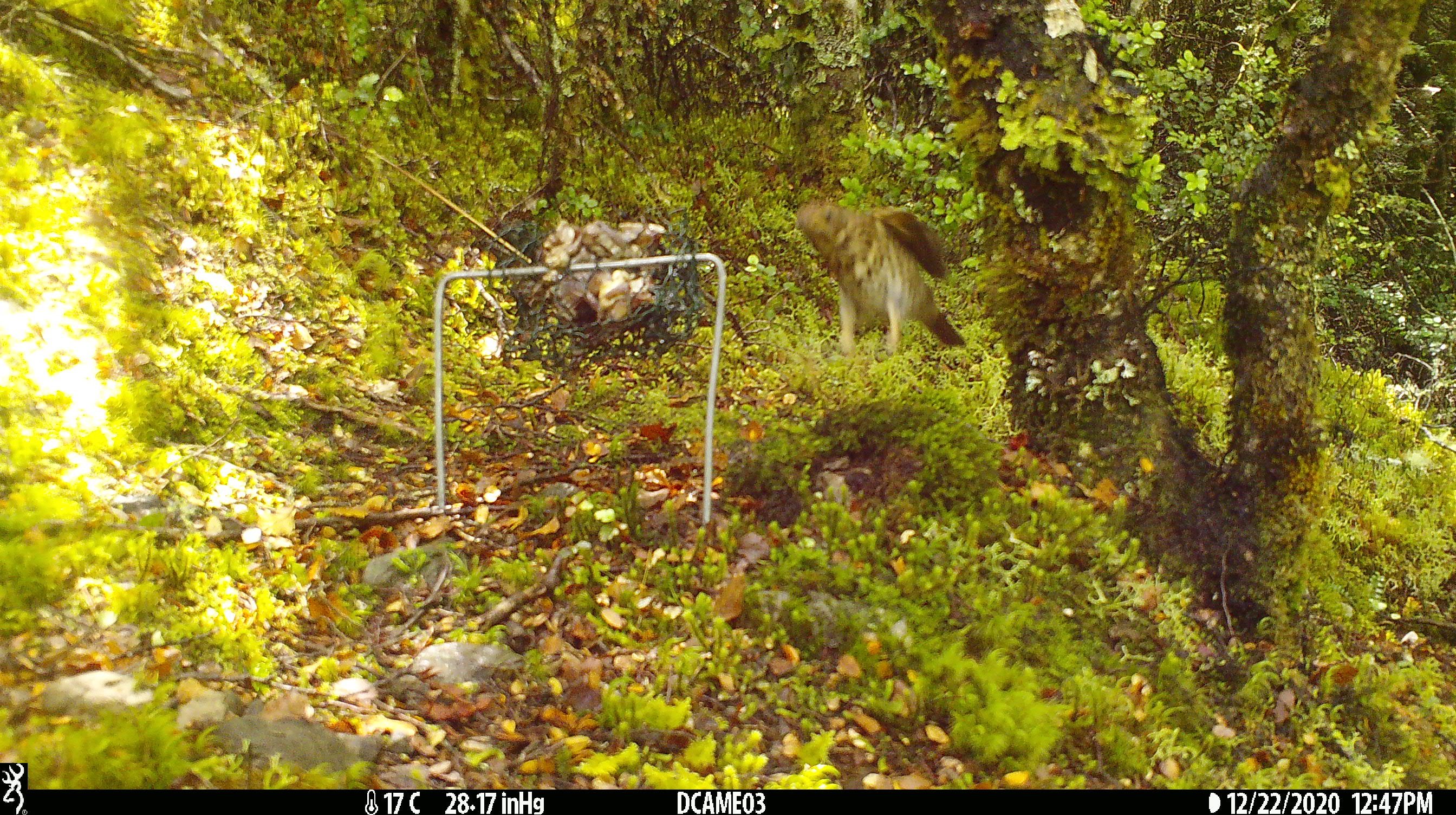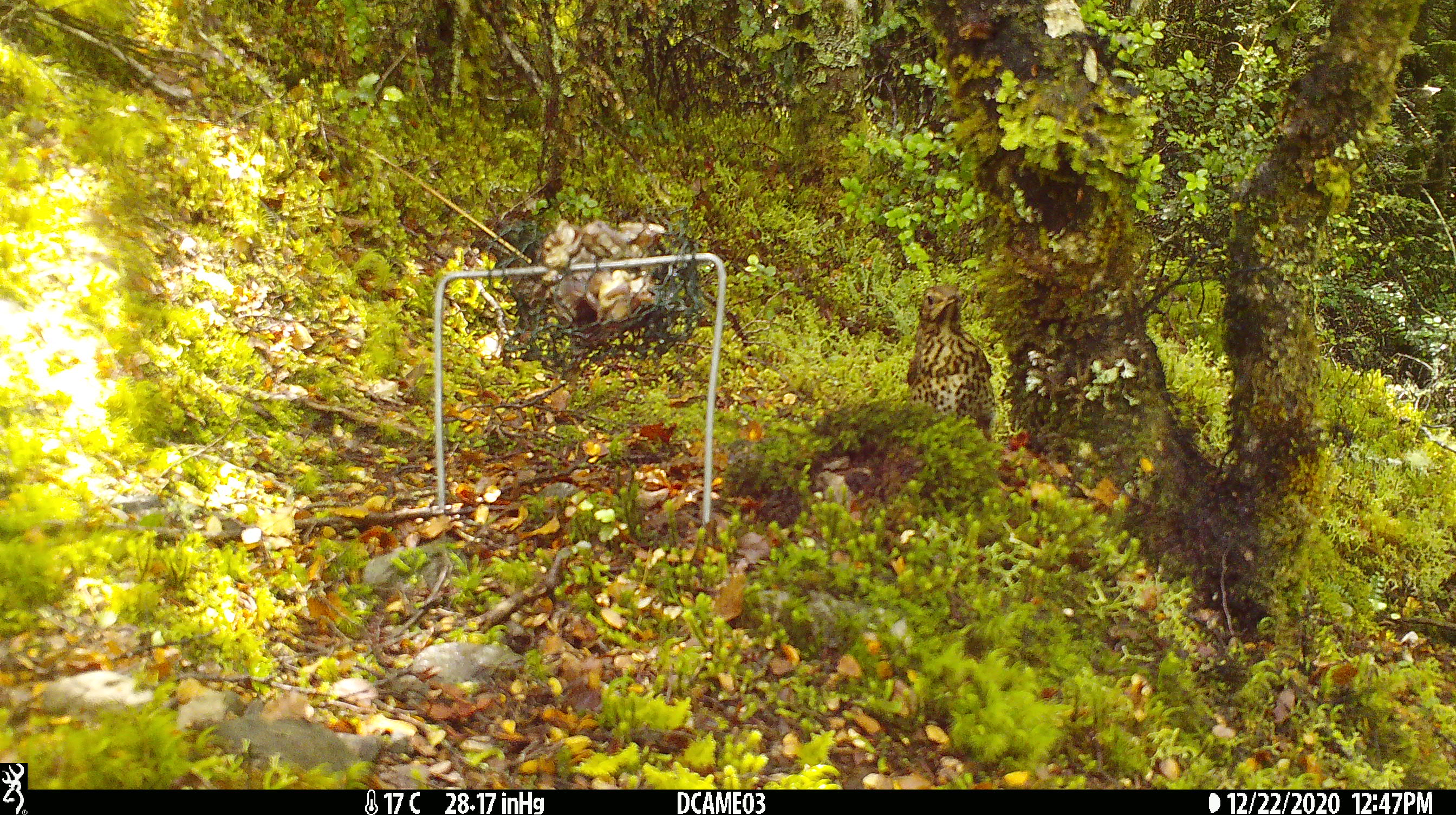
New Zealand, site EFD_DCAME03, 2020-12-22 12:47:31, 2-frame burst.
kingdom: Animalia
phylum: Chordata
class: Aves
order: Passeriformes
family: Turdidae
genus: Turdus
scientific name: Turdus philomelos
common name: song thrush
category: thrush